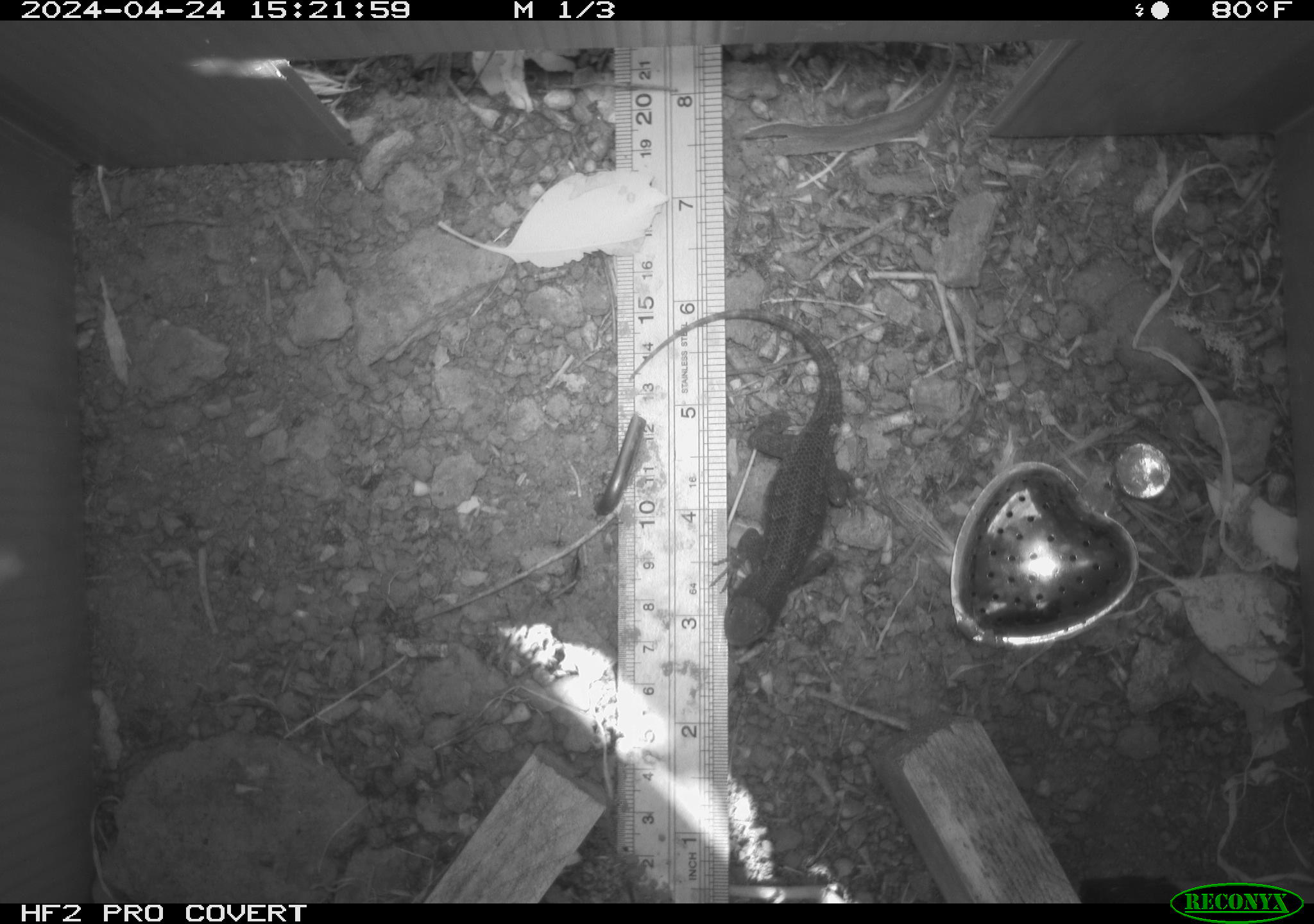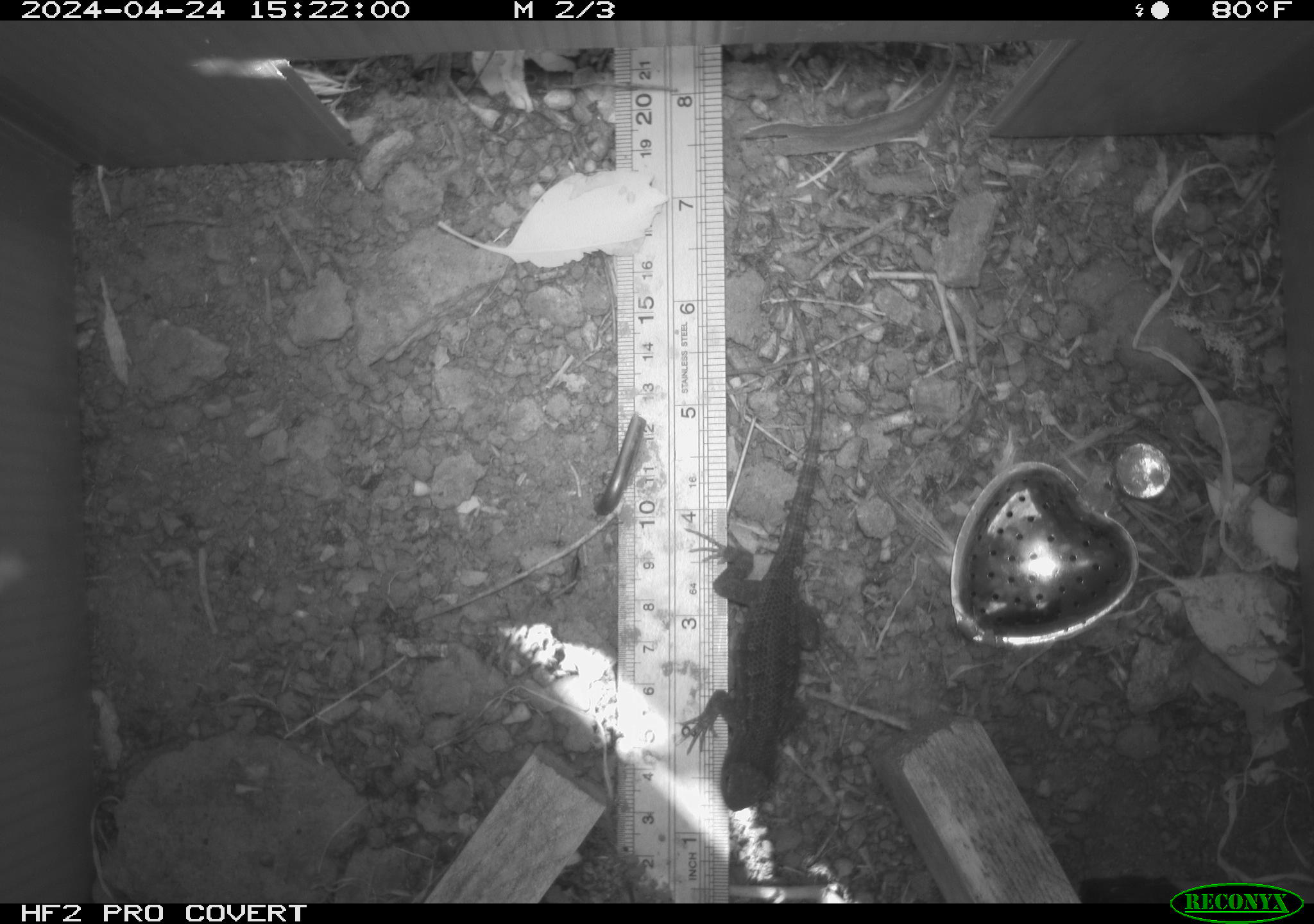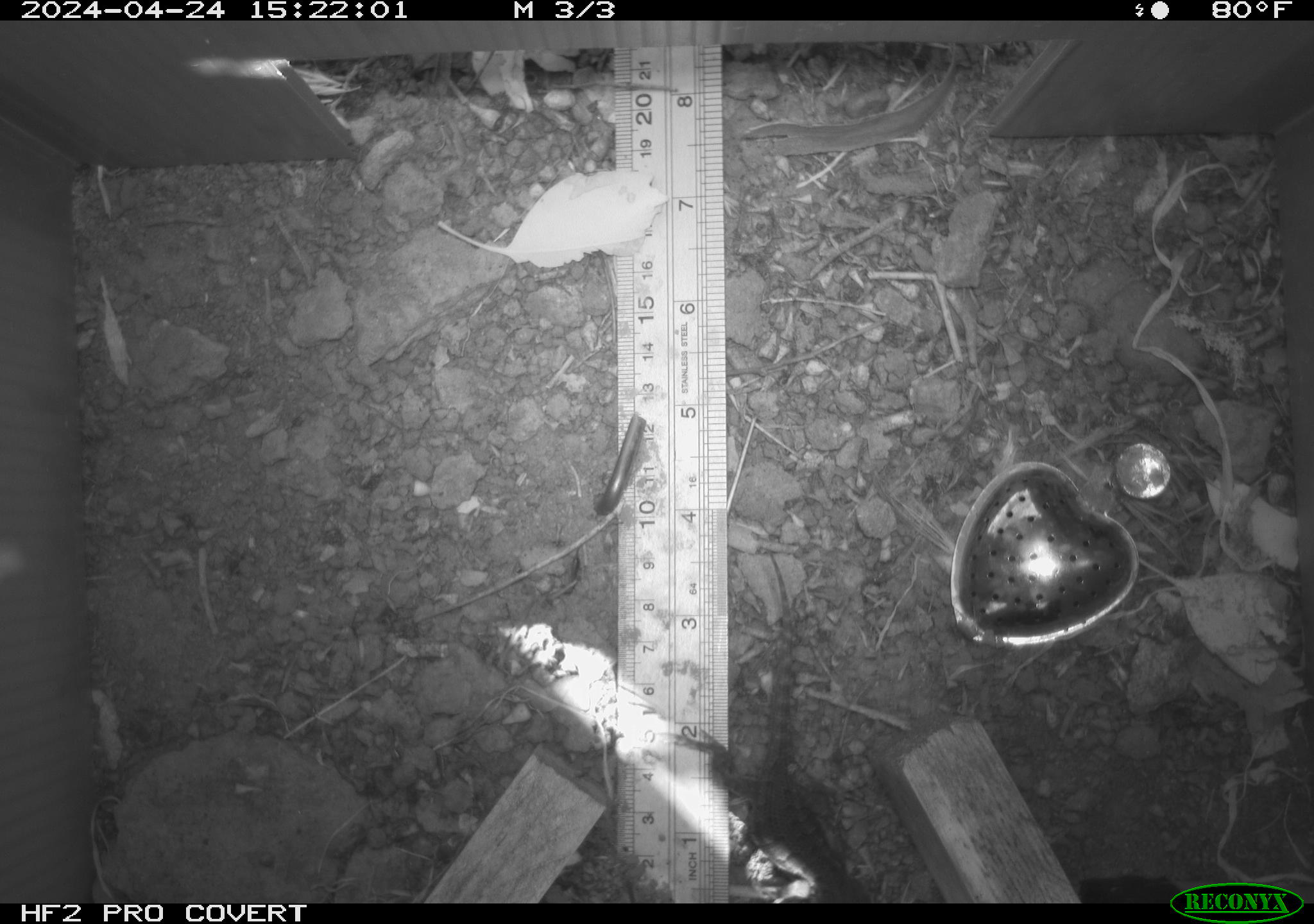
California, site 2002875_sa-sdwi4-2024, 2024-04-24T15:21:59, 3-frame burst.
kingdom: Animalia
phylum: Chordata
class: Reptilia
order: Squamata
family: Phrynosomatidae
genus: Sceloporus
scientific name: Sceloporus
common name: spiny lizards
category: sceloporus species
Sceloporus species (spiny lizards) (Sceloporus).